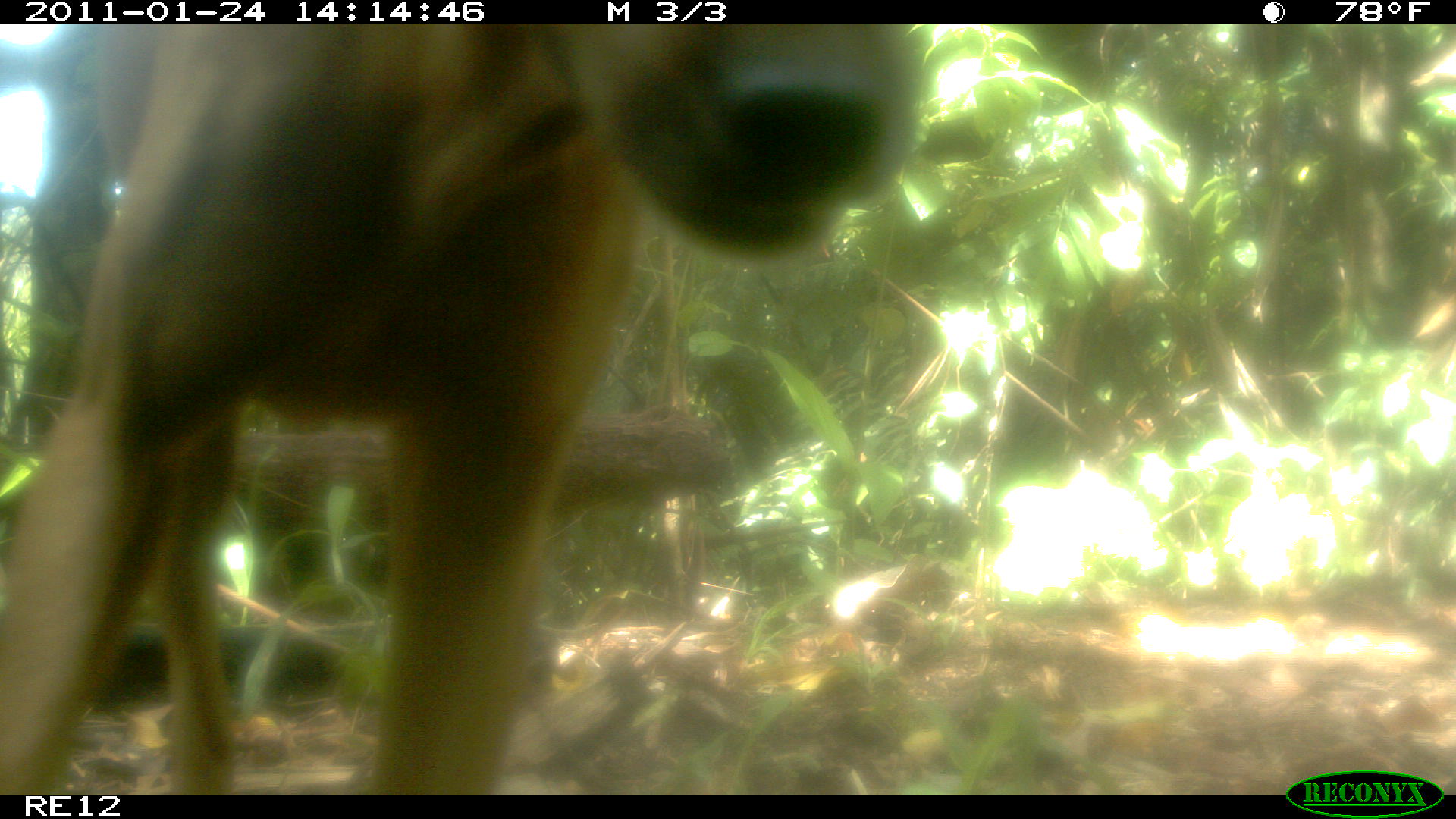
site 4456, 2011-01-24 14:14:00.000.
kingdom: Animalia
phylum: Chordata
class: Mammalia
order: Carnivora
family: Canidae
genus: Canis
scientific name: Canis familiaris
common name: domestic dog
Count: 1.